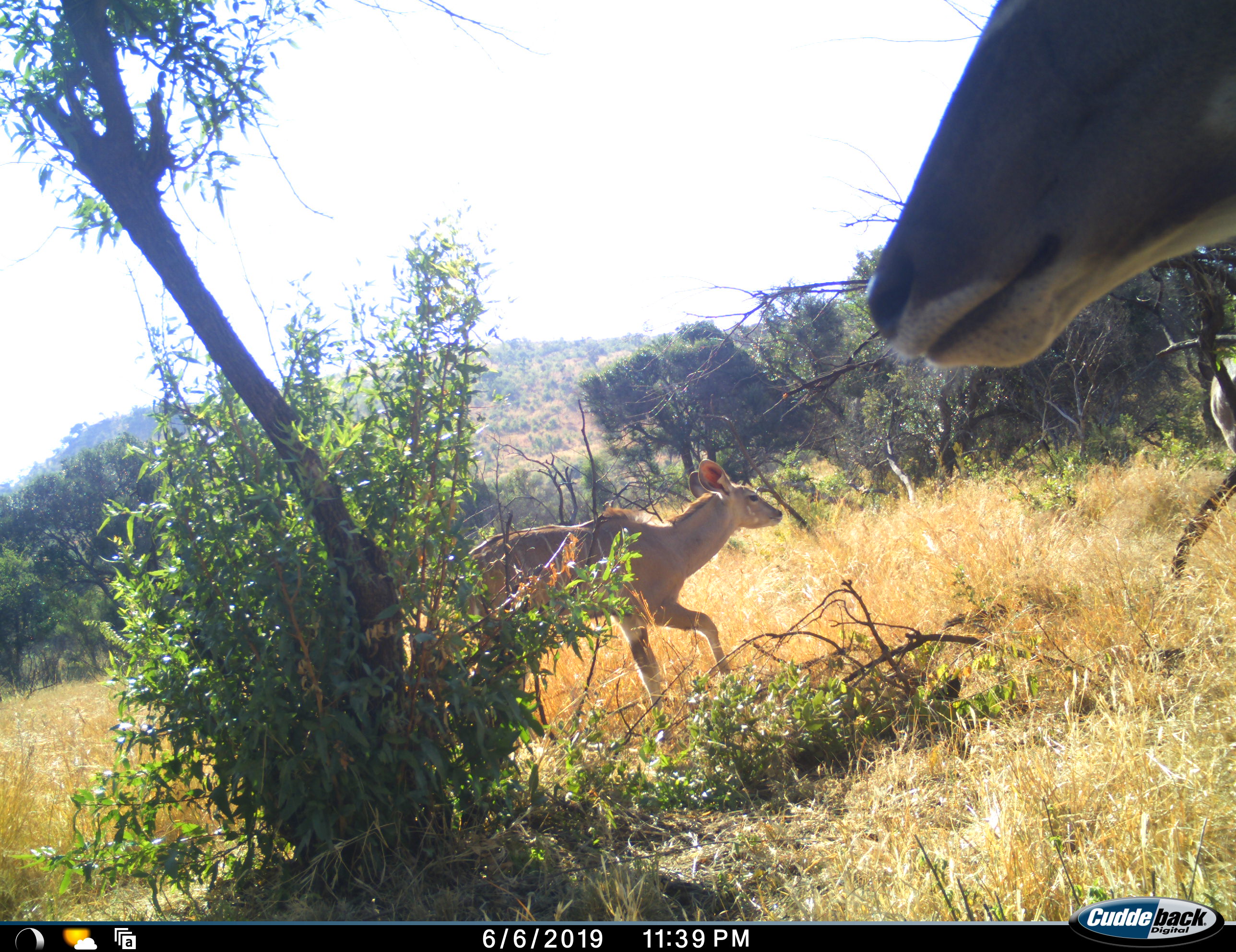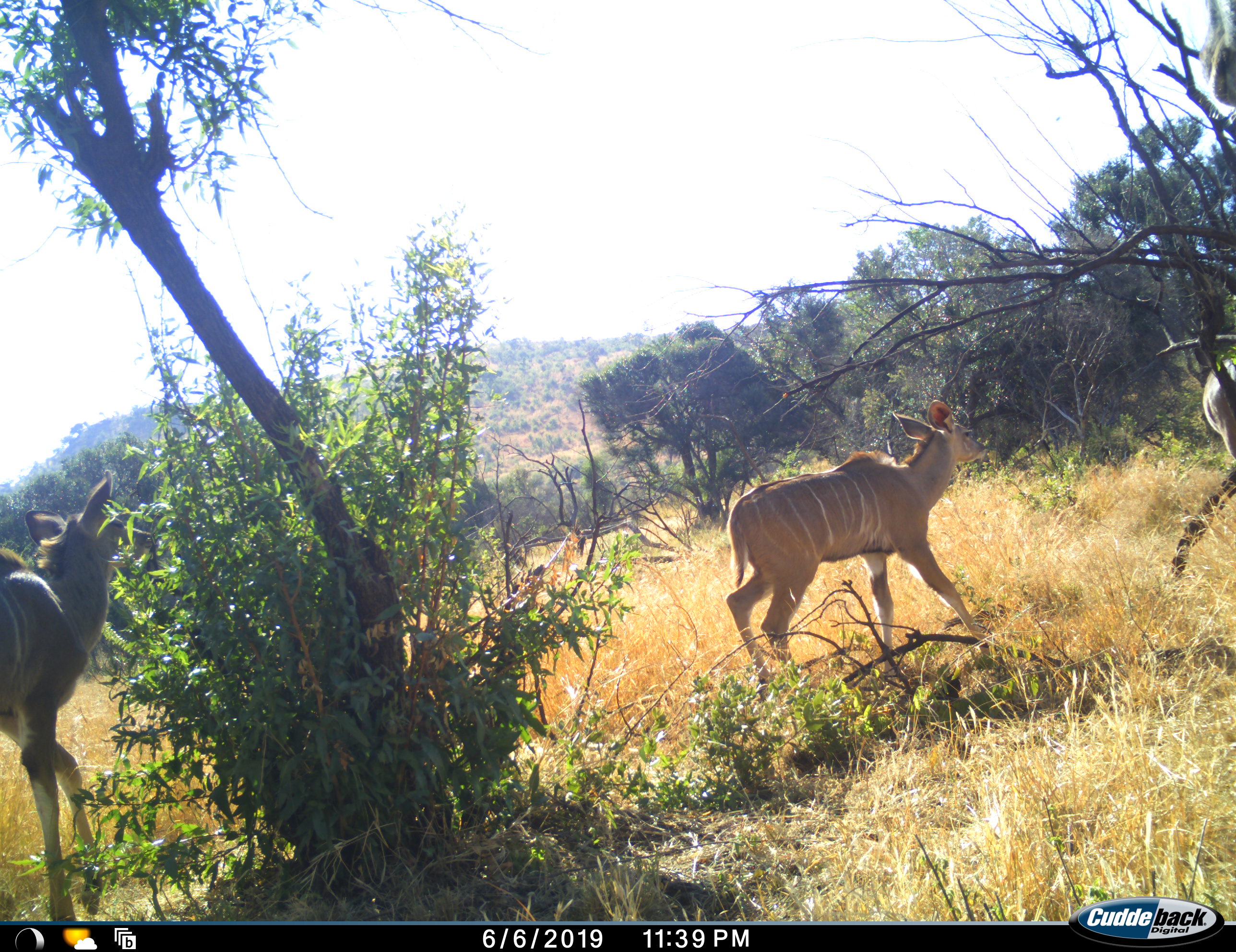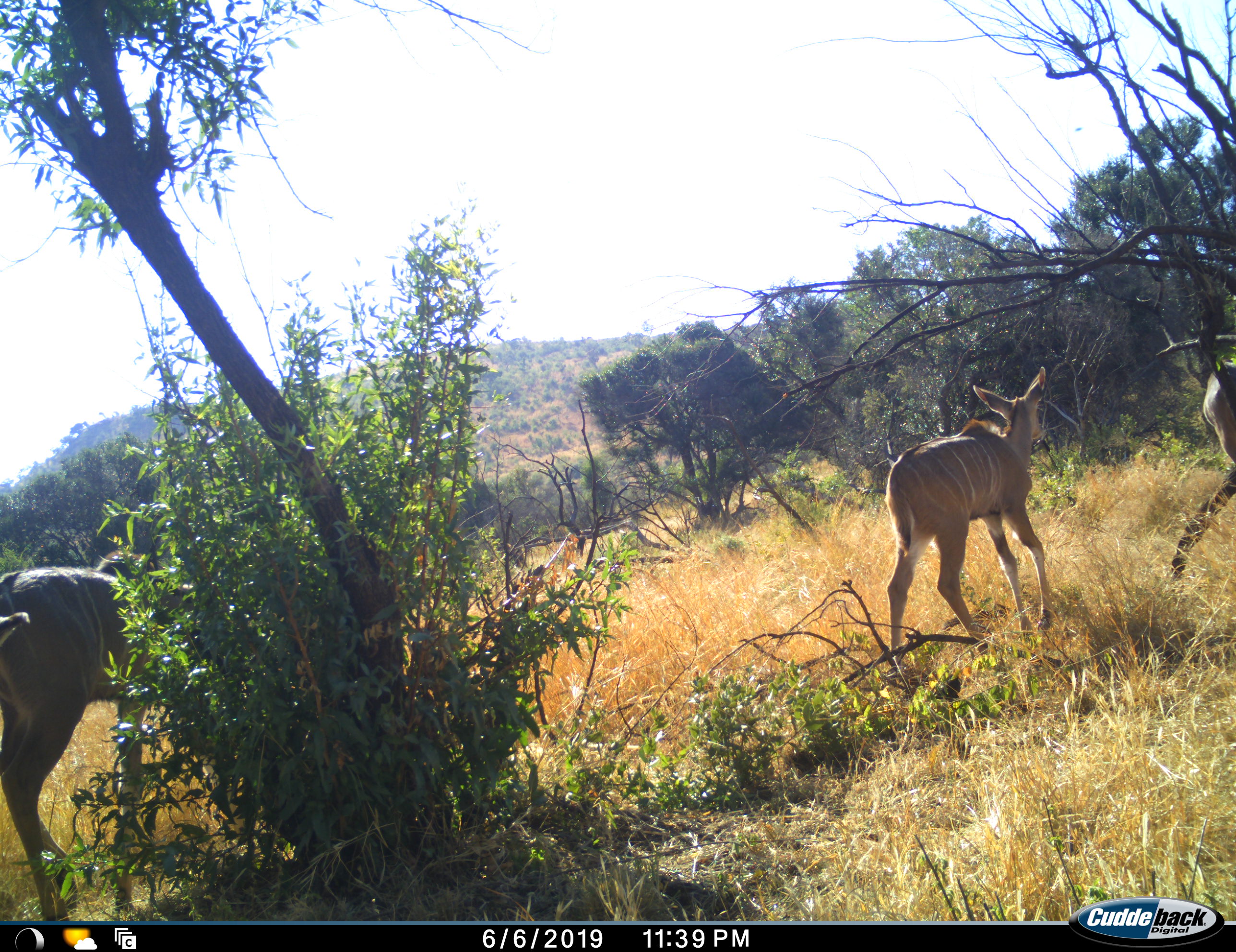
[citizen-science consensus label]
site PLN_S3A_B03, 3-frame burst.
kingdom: Animalia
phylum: Chordata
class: Mammalia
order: Artiodactyla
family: Bovidae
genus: Tragelaphus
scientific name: Tragelaphus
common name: kudu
Kudu (Tragelaphus), count 4. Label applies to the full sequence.